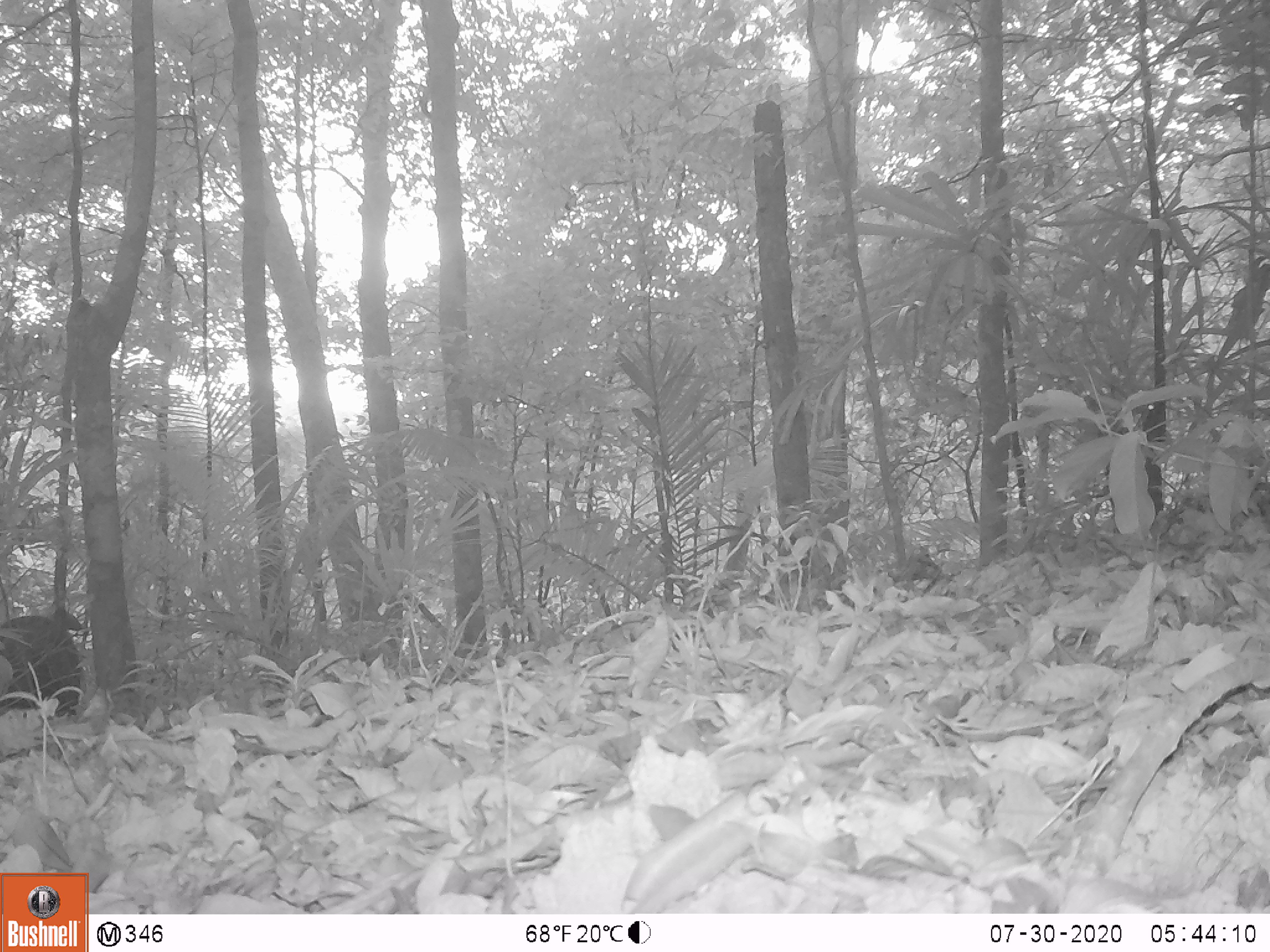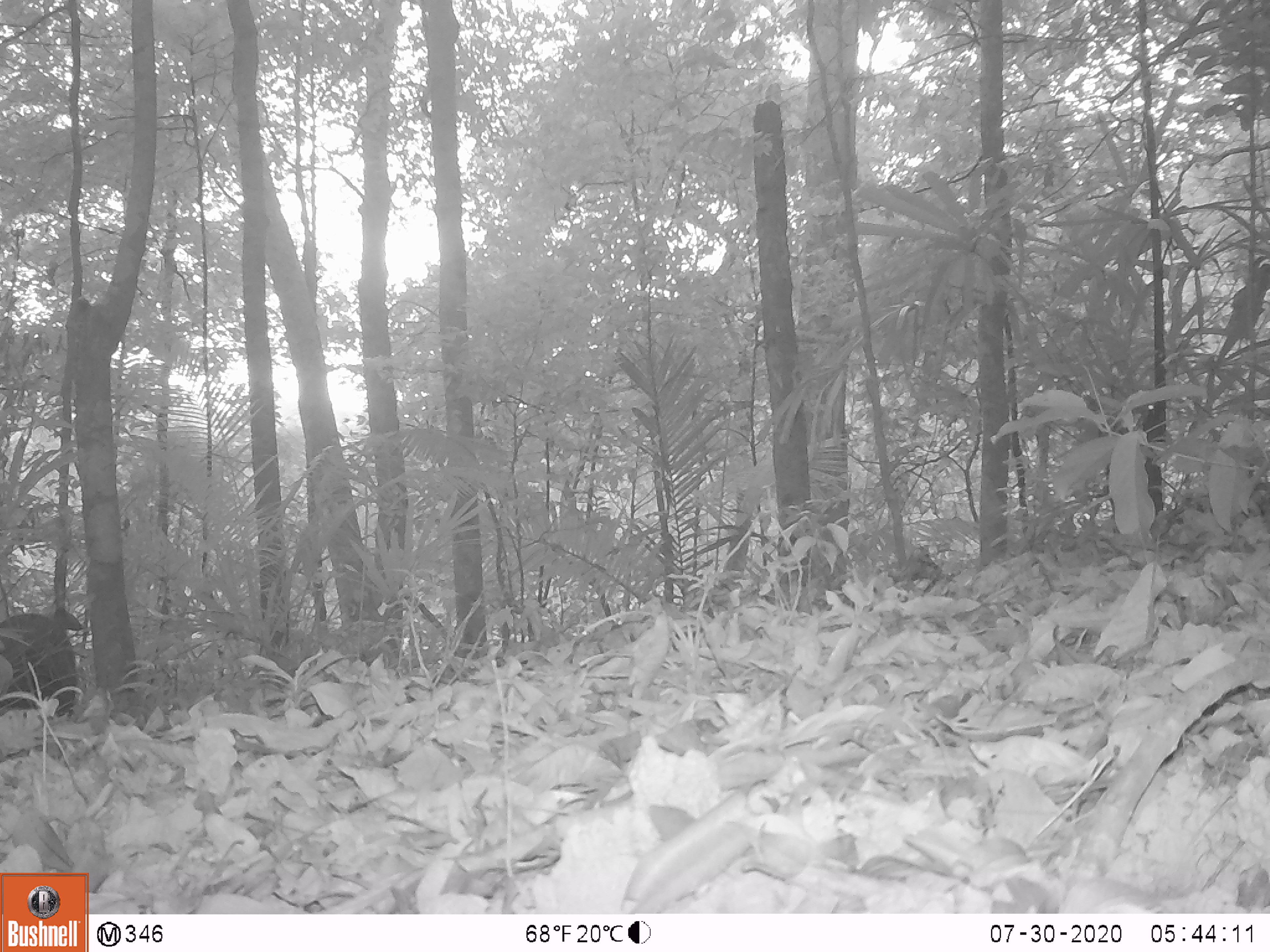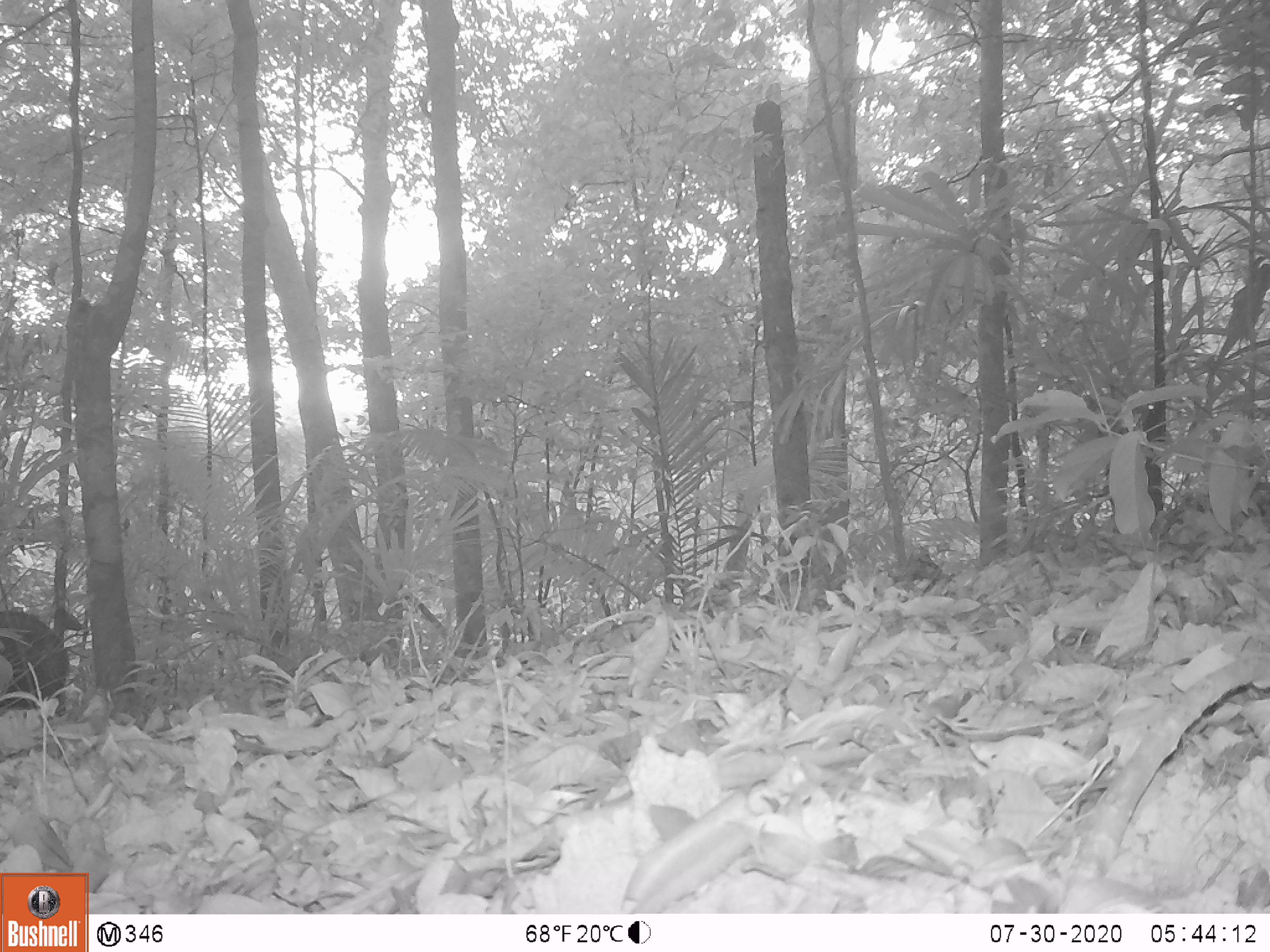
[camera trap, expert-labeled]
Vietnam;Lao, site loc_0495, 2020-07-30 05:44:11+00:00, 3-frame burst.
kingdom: Animalia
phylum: Chordata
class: Mammalia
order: Artiodactyla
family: Suidae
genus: Sus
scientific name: Sus scrofa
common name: eurasian wild pig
Eurasian wild pig (Sus scrofa). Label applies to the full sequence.